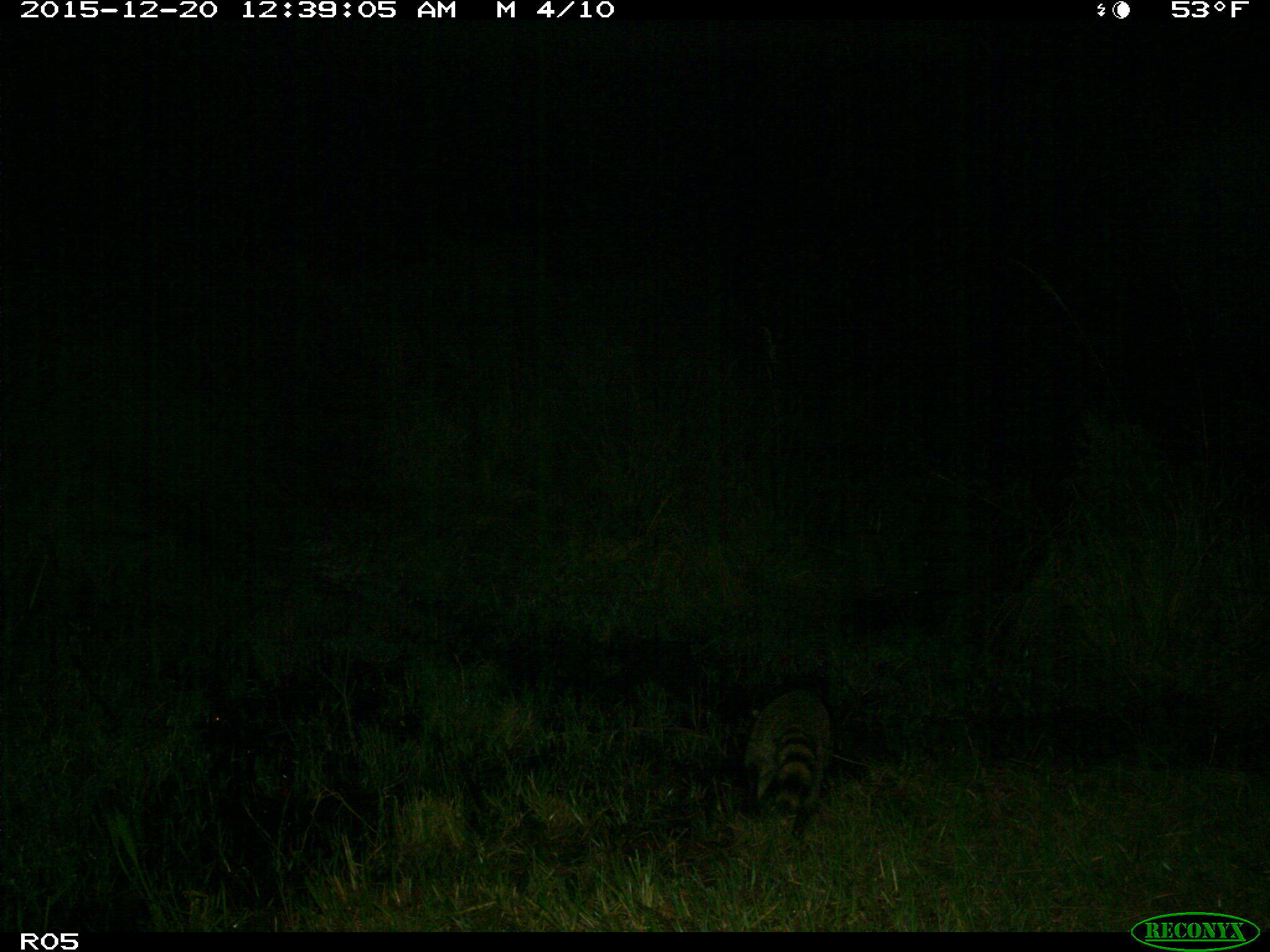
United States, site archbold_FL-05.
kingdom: Animalia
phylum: Chordata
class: Mammalia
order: Carnivora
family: Procyonidae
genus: Procyon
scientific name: Procyon lotor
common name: common raccoon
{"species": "Procyon lotor (common raccoon)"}